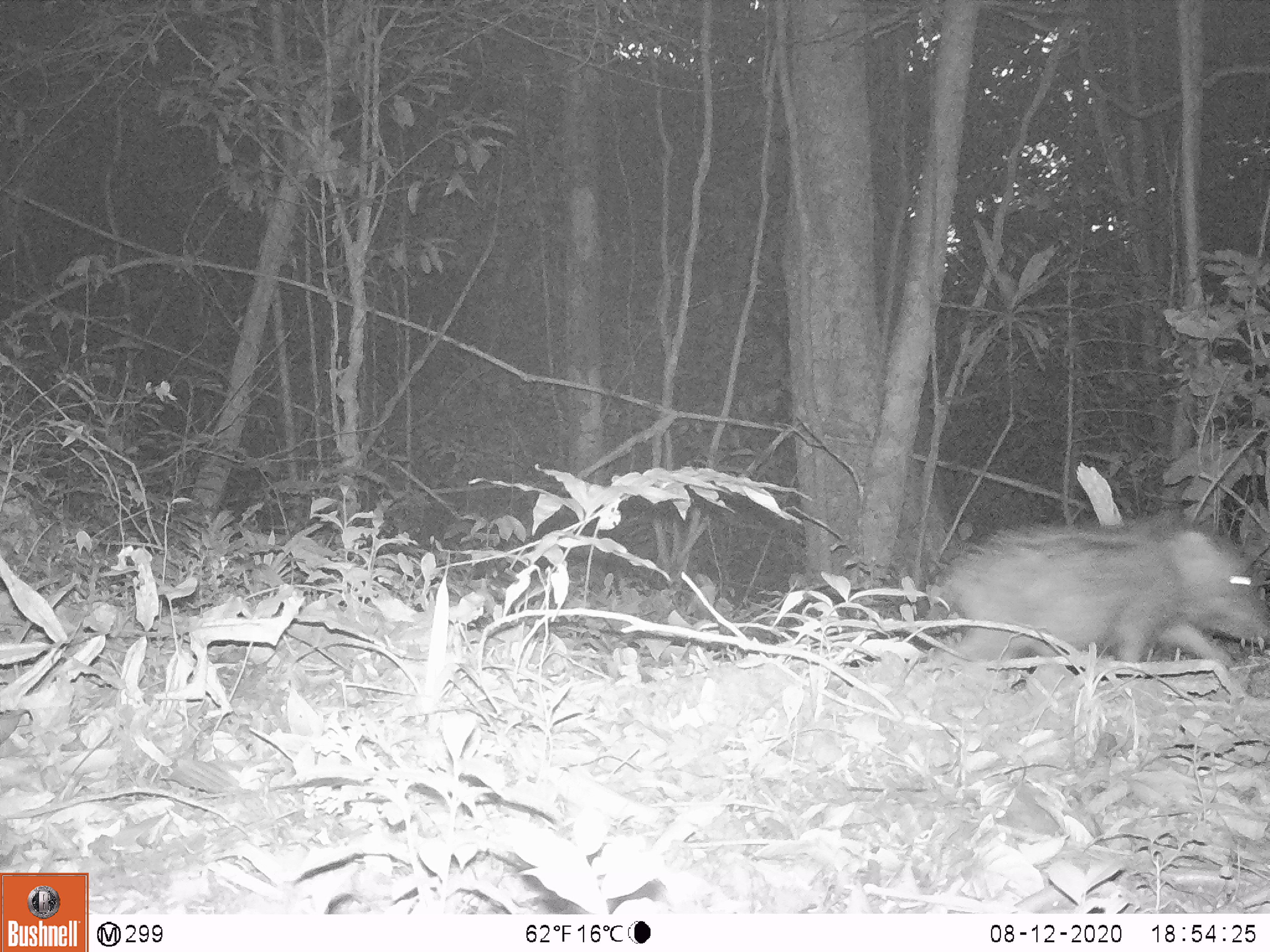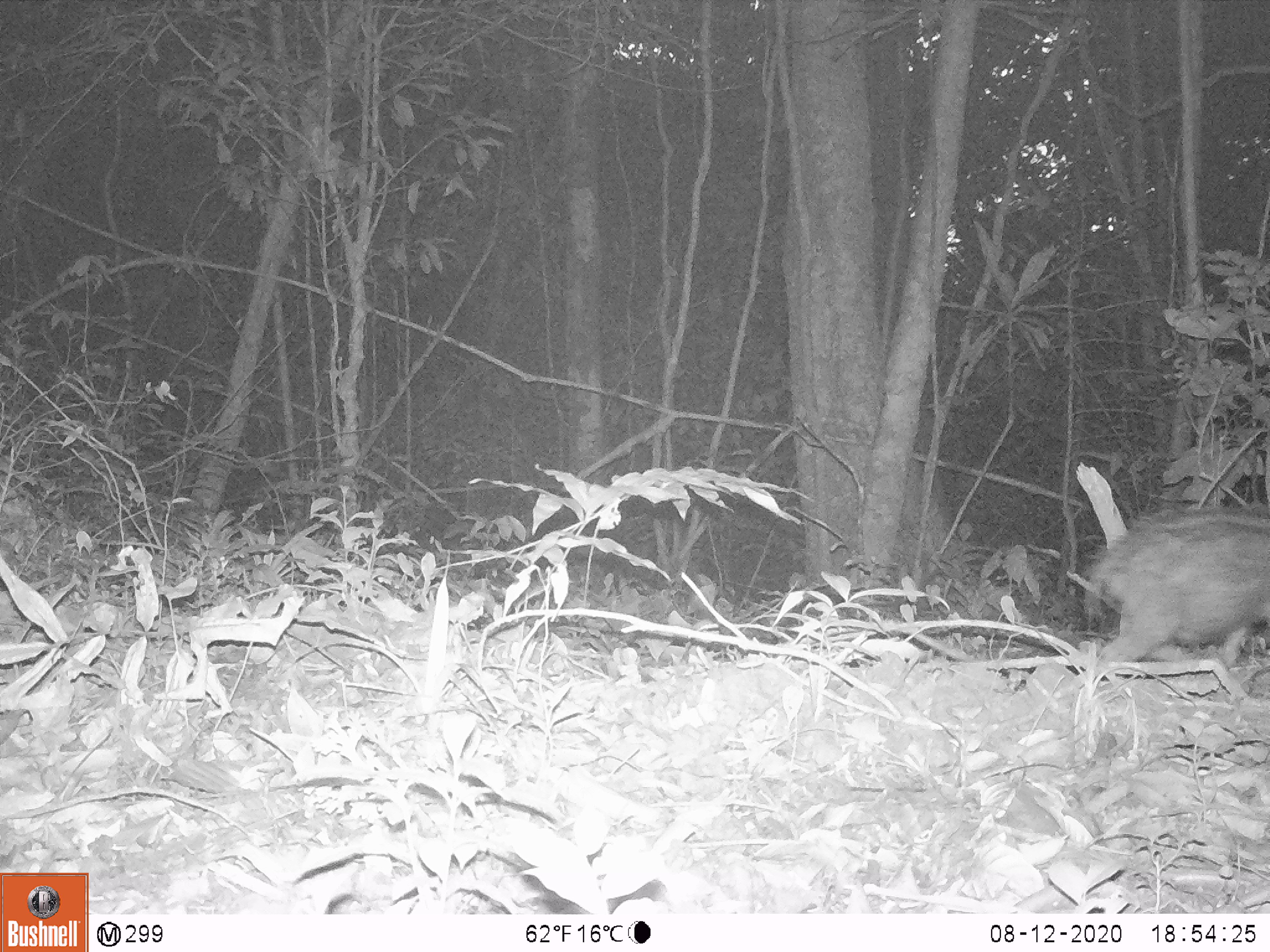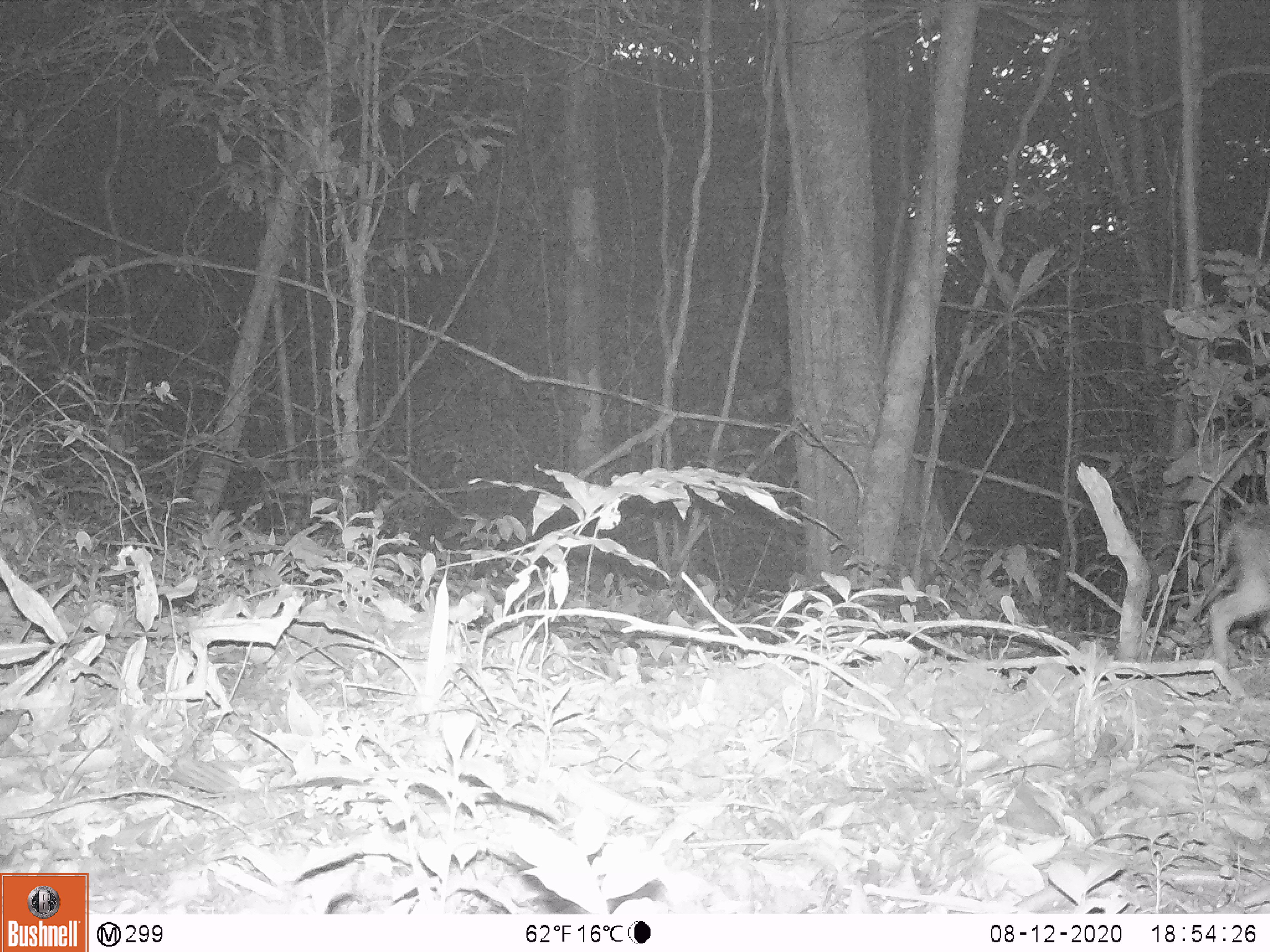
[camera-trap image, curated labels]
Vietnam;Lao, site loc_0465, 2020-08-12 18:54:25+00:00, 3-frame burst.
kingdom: Animalia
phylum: Chordata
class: Mammalia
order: Artiodactyla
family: Suidae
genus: Sus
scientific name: Sus scrofa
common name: eurasian wild pig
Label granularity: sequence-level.